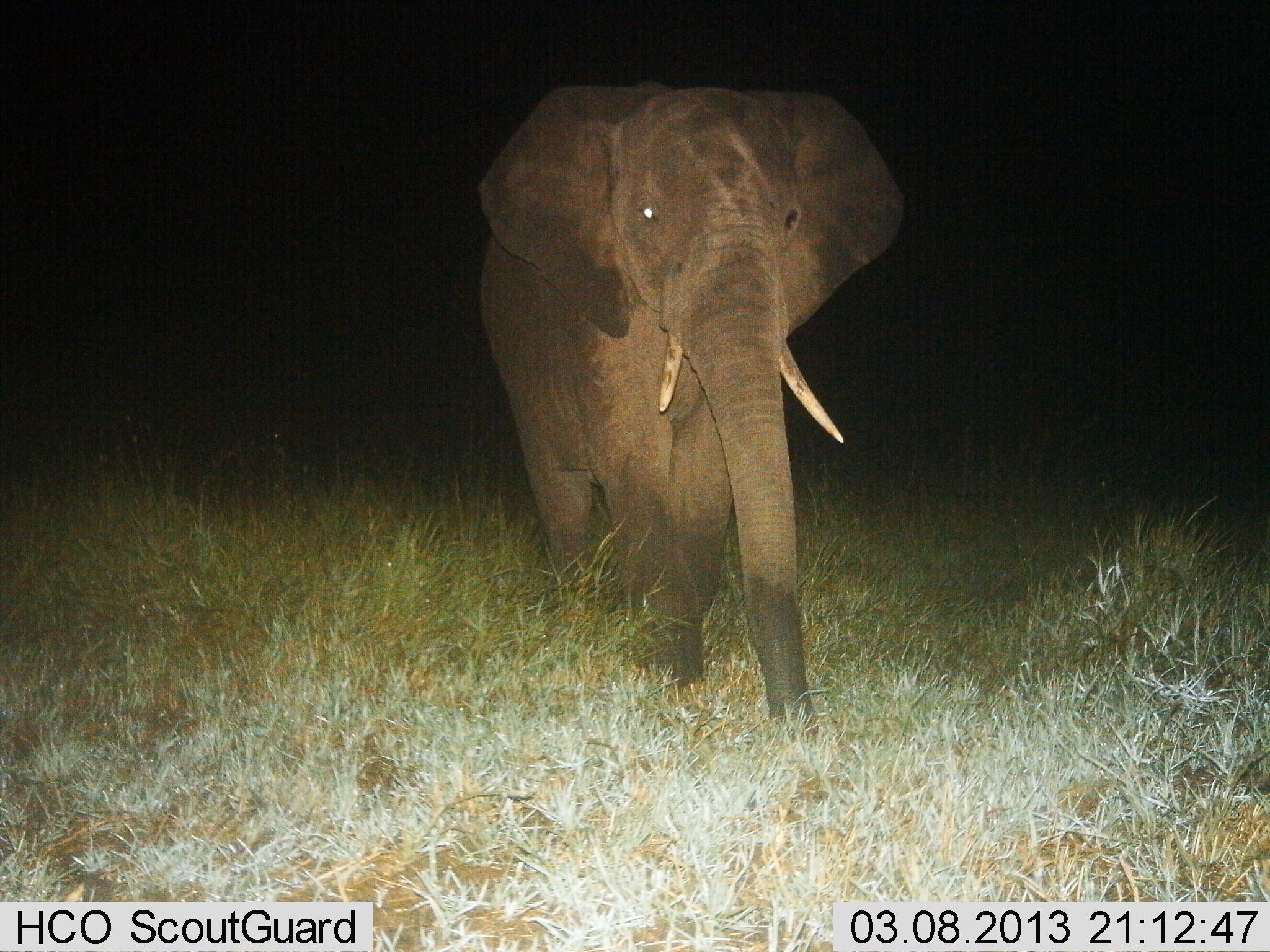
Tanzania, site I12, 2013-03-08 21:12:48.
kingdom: Animalia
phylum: Chordata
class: Mammalia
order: Proboscidea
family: Elephantidae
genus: Loxodonta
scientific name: Loxodonta africana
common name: african bush elephant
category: elephant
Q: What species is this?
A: Elephant (african bush elephant) (Loxodonta africana).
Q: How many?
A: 1.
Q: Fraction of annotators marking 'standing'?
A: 29%.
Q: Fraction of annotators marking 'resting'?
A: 0%.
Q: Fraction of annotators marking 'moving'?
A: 74%.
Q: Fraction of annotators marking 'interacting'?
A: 0%.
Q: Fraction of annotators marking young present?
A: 0%.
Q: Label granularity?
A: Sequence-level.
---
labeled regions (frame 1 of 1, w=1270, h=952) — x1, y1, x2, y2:
animal: 471, 77, 907, 759